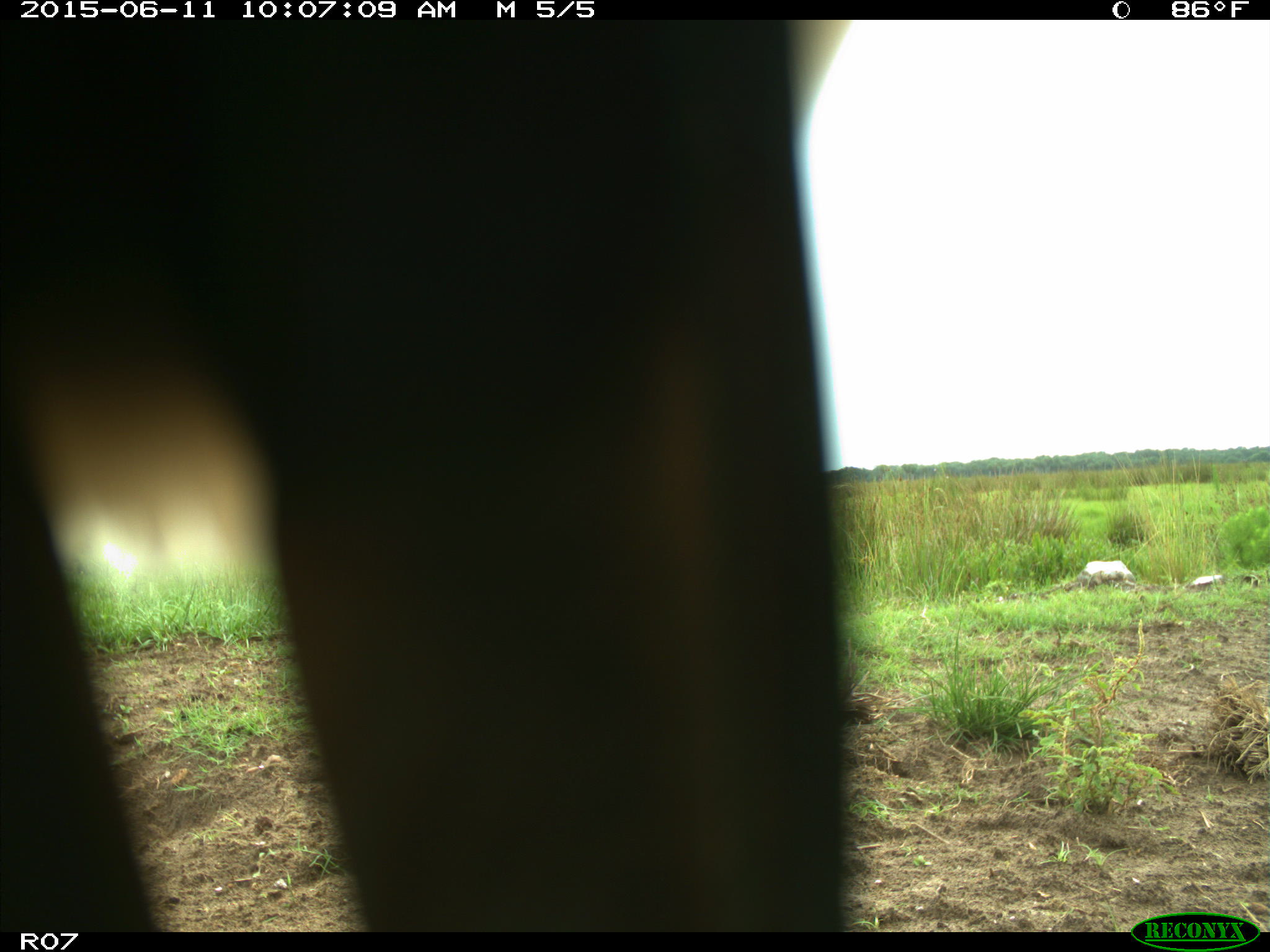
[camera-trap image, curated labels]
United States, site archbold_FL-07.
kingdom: Animalia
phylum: Chordata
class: Mammalia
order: Artiodactyla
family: Bovidae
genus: Bos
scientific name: Bos taurus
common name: domestic cow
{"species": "Bos taurus (domestic cow)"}